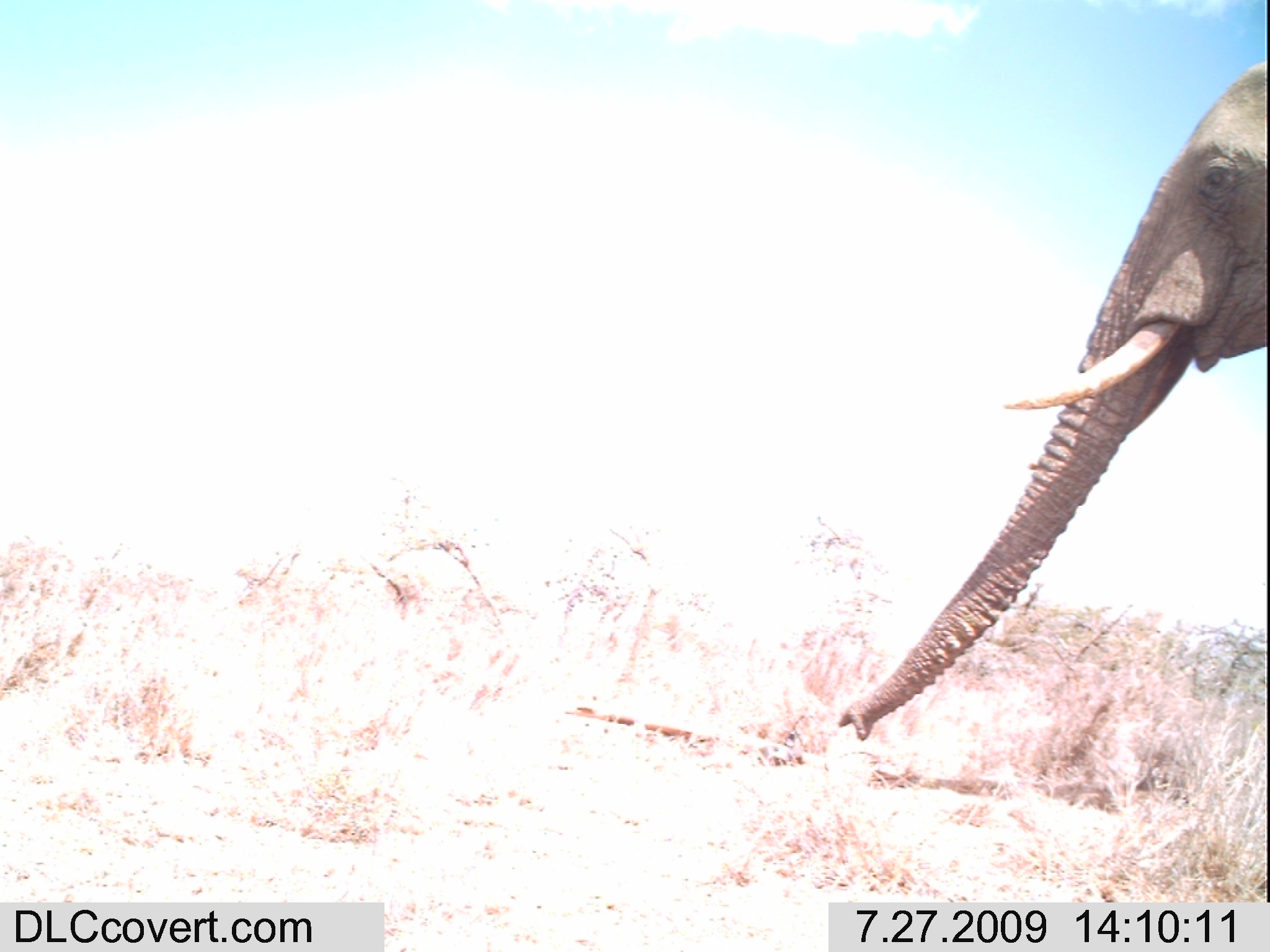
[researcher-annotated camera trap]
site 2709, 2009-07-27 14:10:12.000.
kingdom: Animalia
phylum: Chordata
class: Mammalia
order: Proboscidea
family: Elephantidae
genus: Loxodonta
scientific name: Loxodonta africana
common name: african bush elephant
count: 1